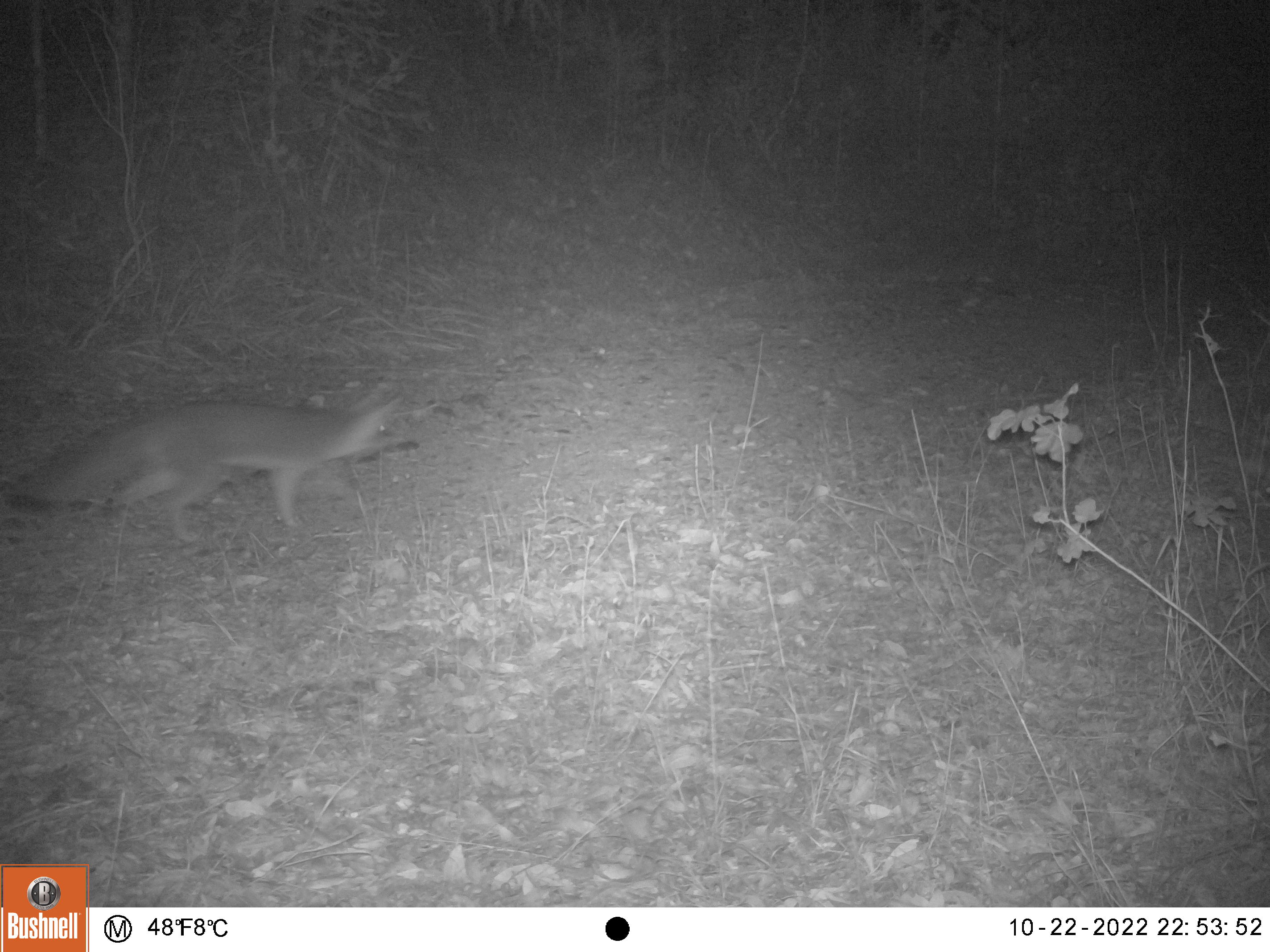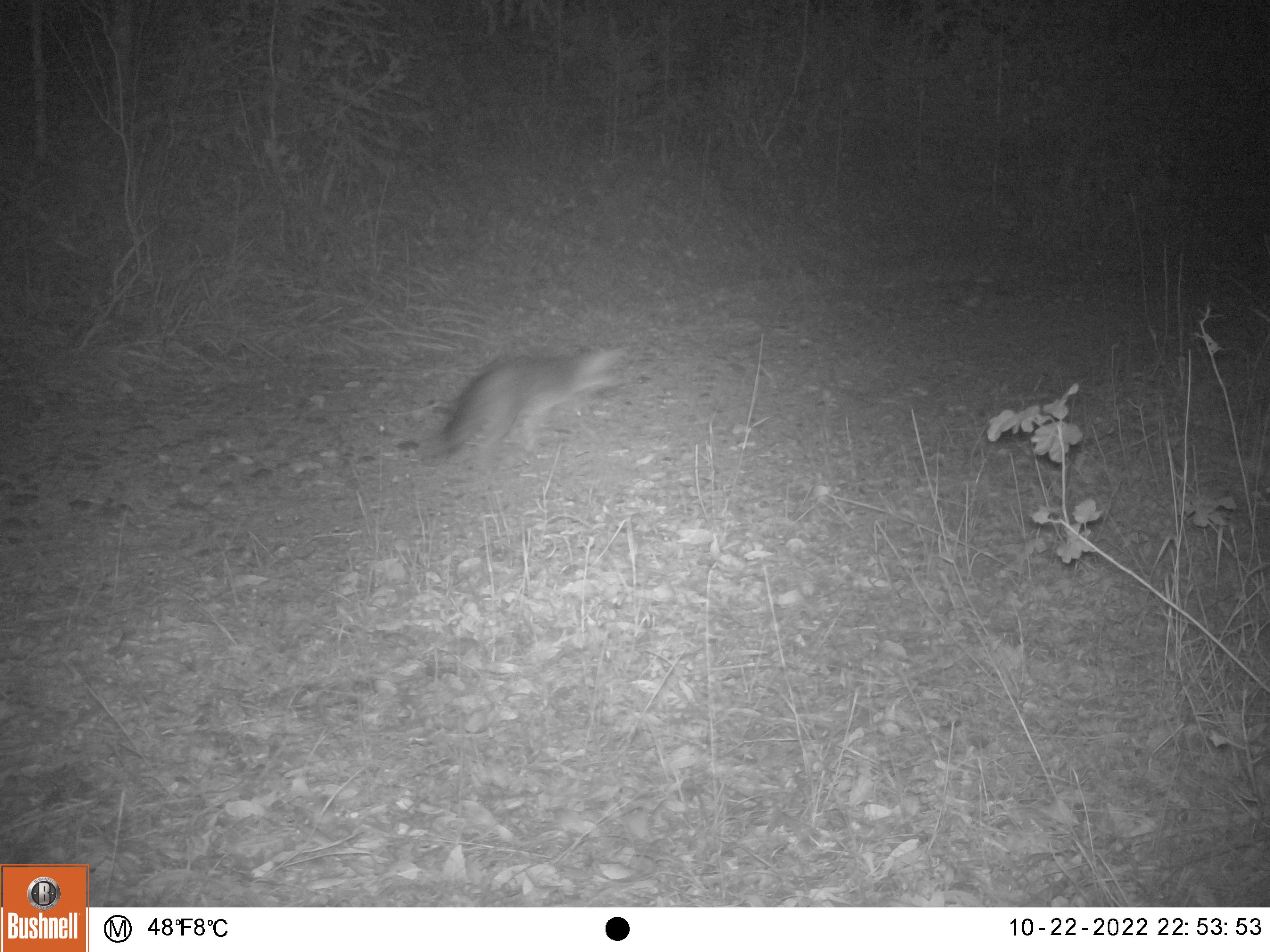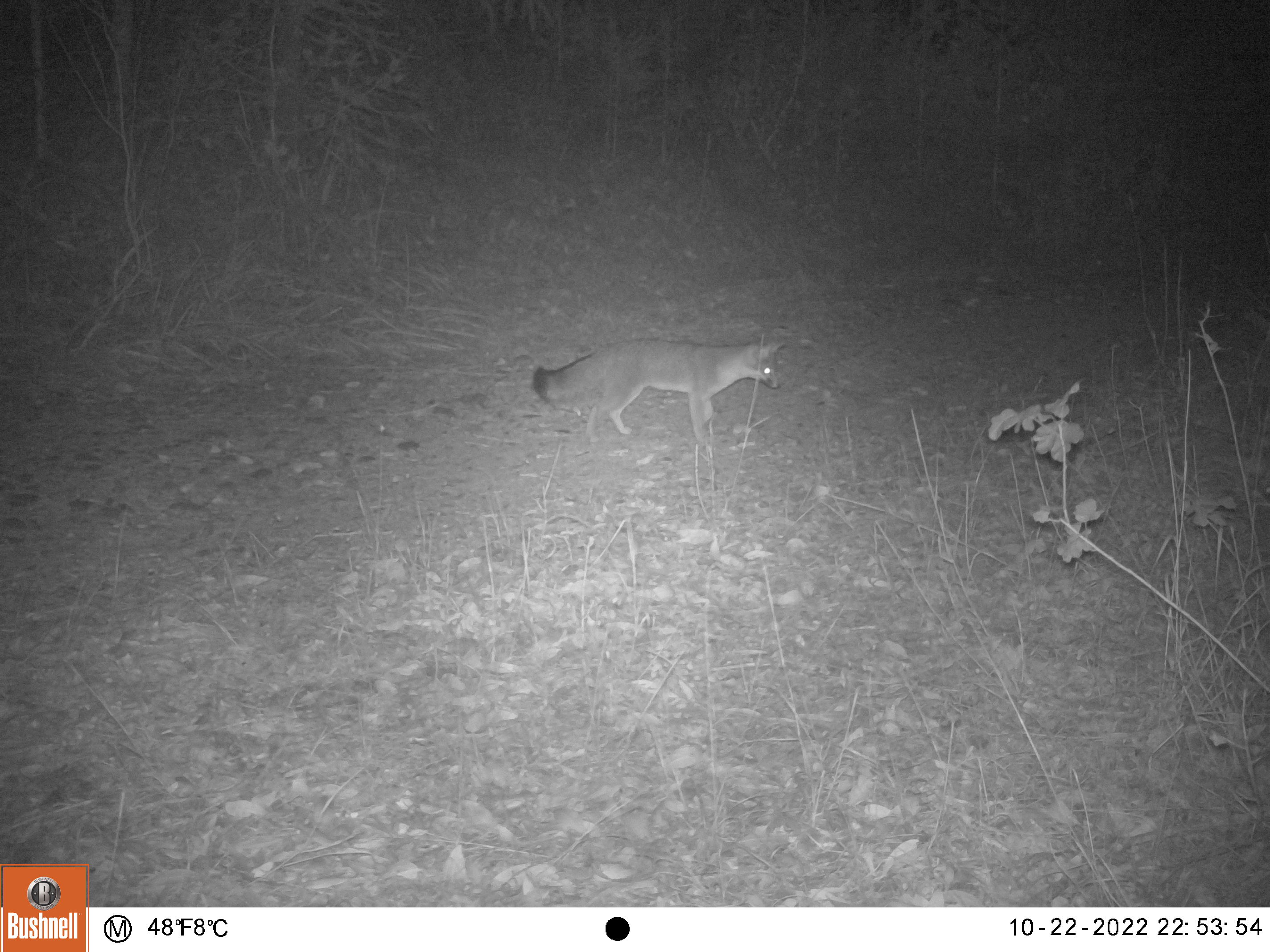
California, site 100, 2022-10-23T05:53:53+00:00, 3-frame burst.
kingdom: Animalia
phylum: Chordata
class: Mammalia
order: Carnivora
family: Canidae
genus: Urocyon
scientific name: Urocyon cinereoargenteus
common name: gray fox